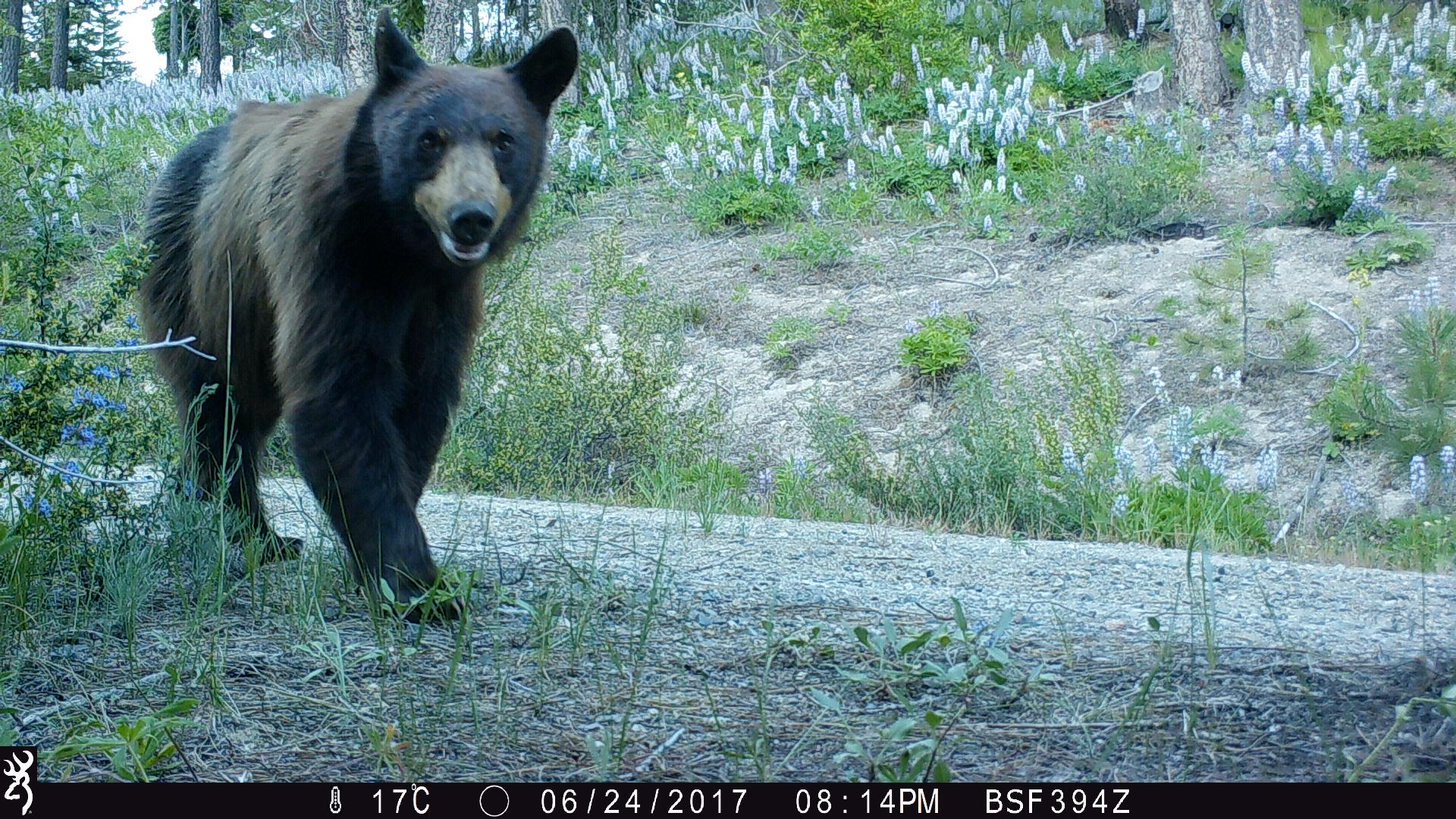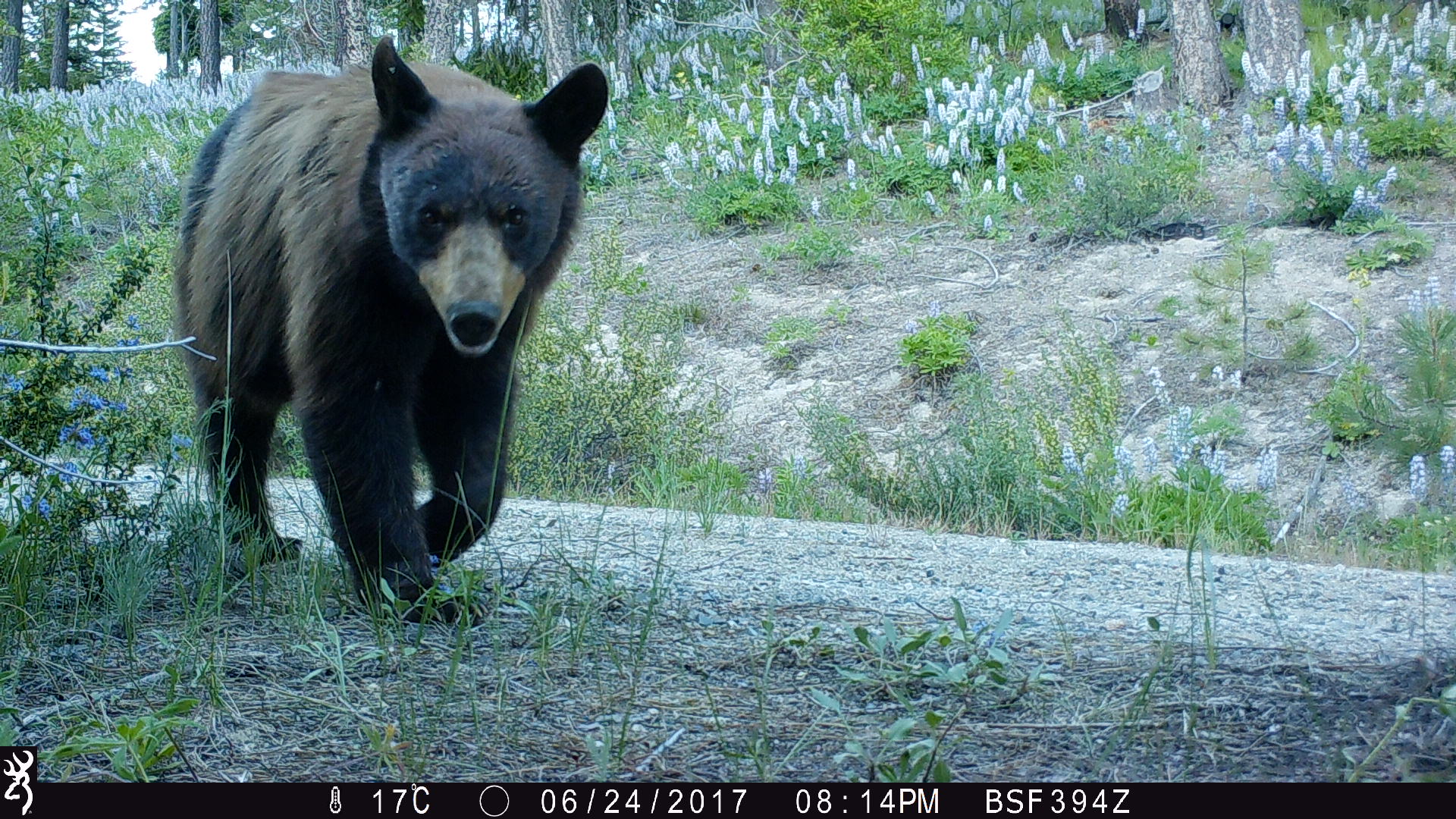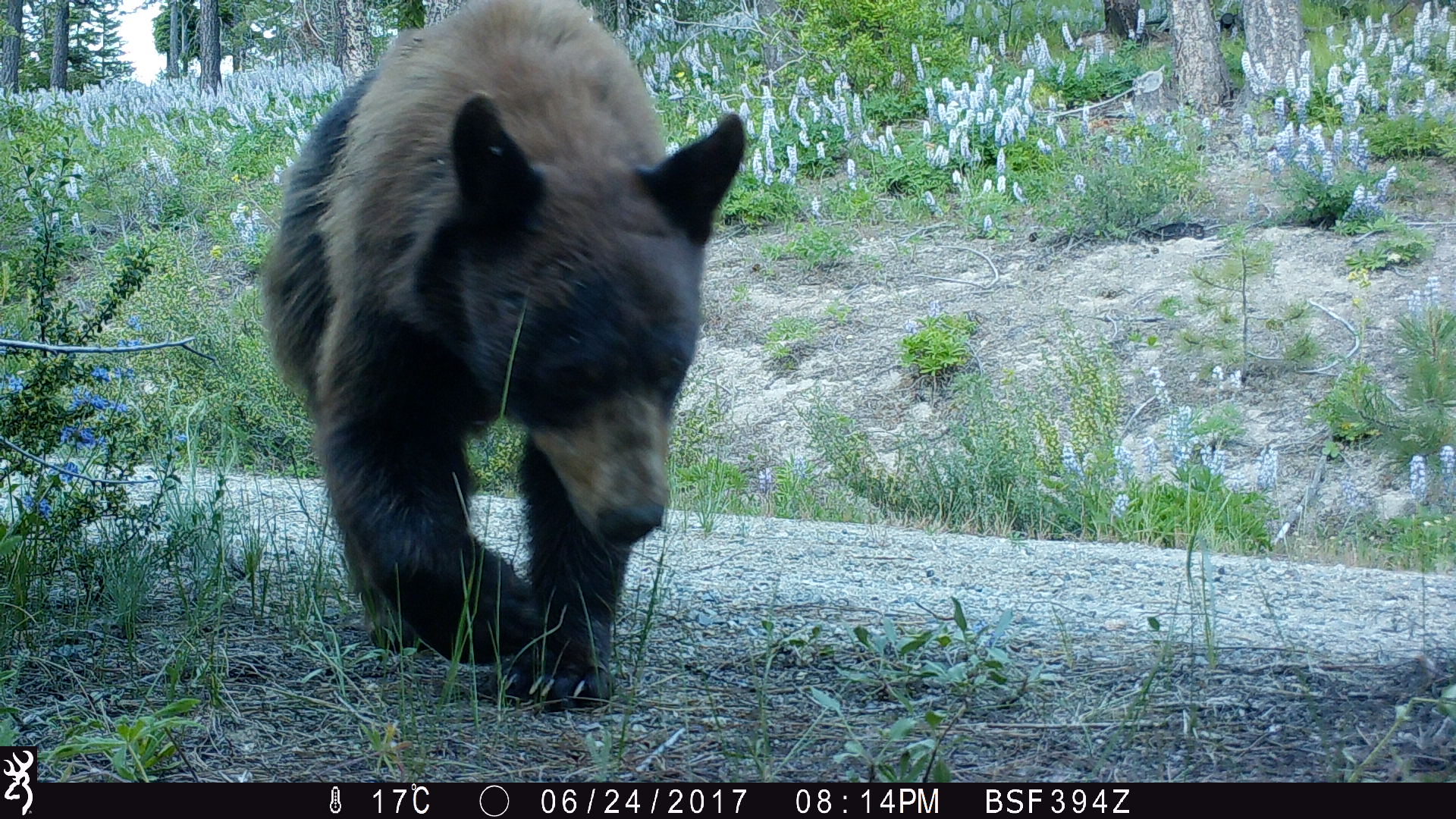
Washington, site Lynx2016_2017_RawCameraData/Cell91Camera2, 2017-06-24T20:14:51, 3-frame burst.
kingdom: Animalia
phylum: Chordata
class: Mammalia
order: Carnivora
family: Ursidae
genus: Ursus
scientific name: Ursus americanus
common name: american black bear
Ursus americanus (american black bear). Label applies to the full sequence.